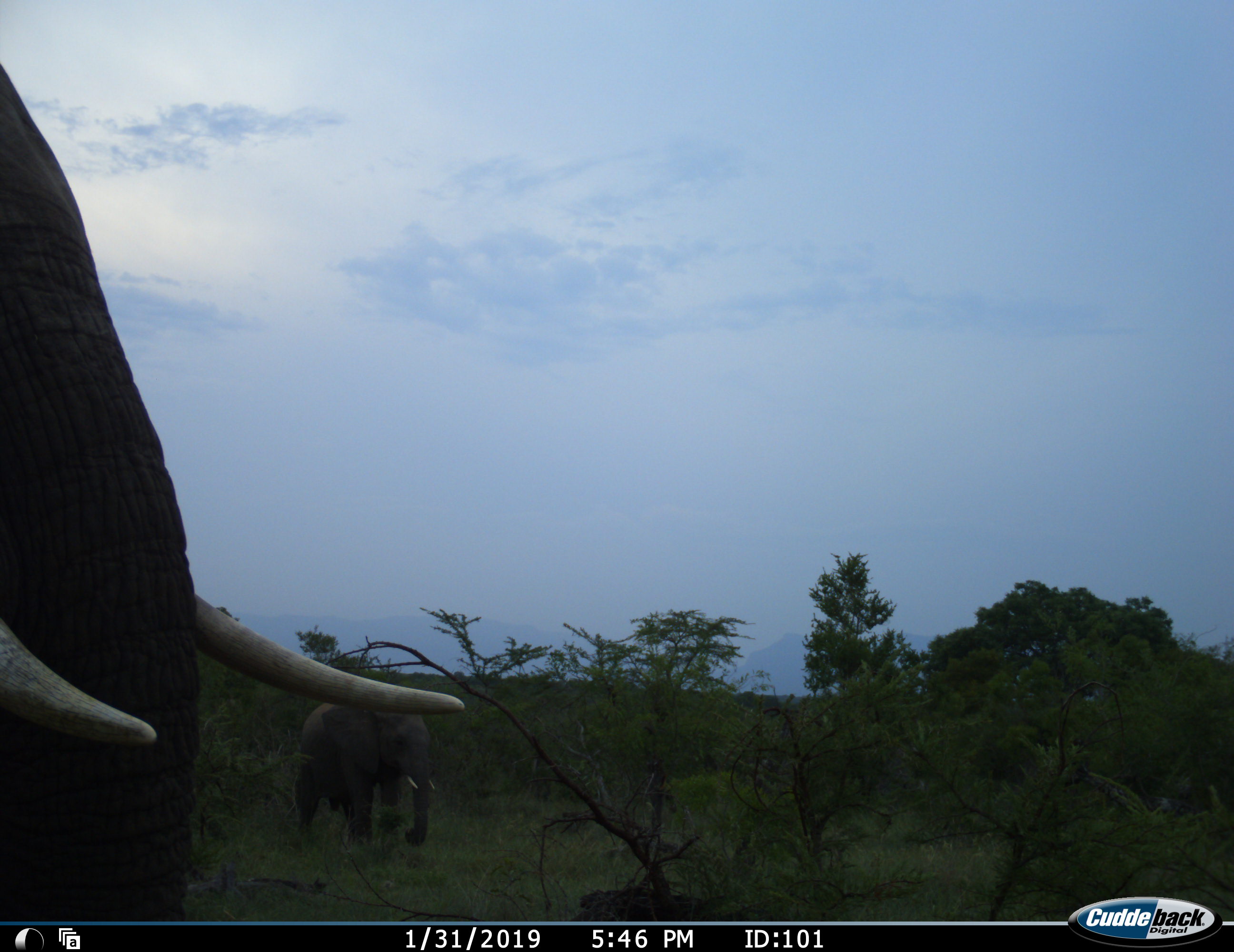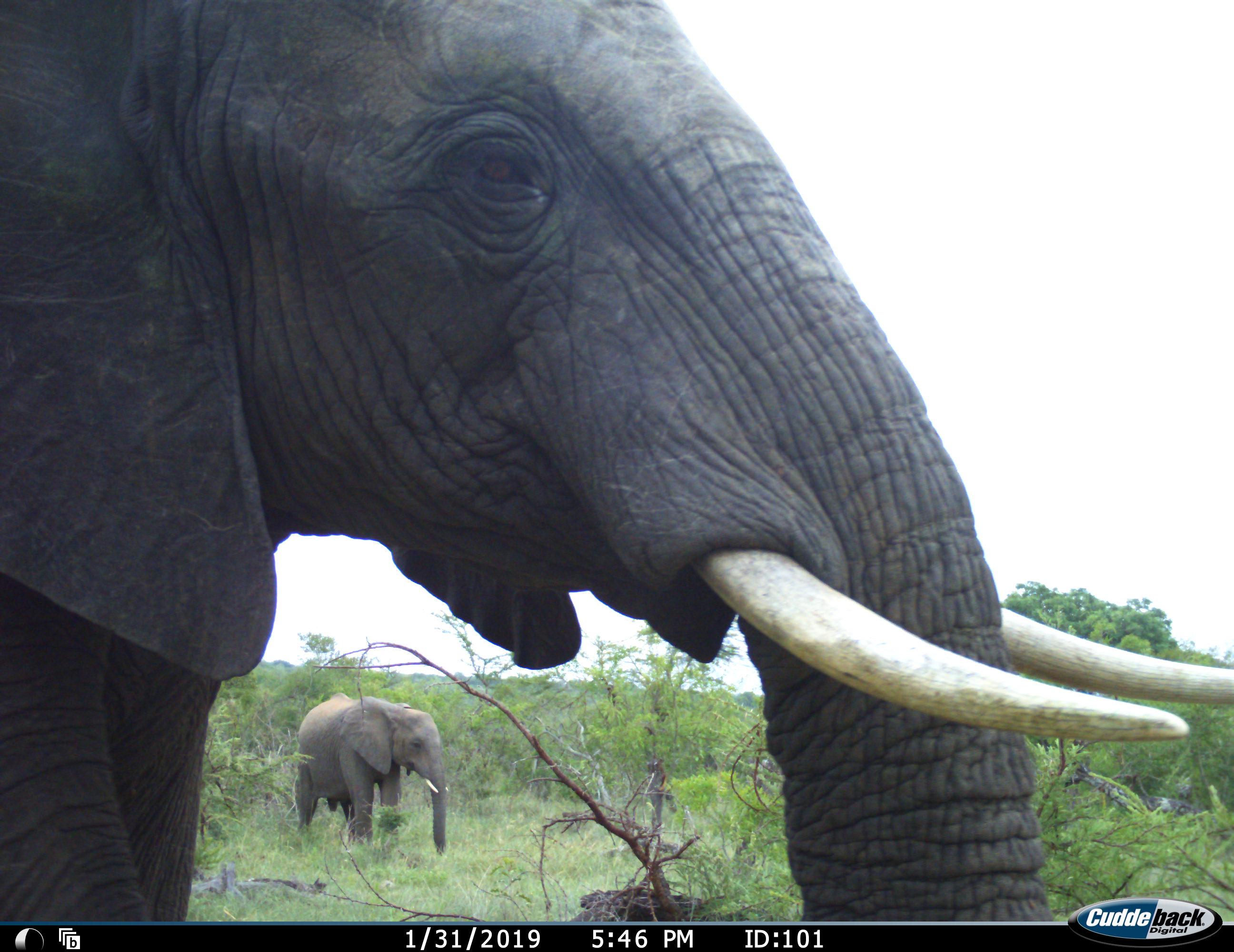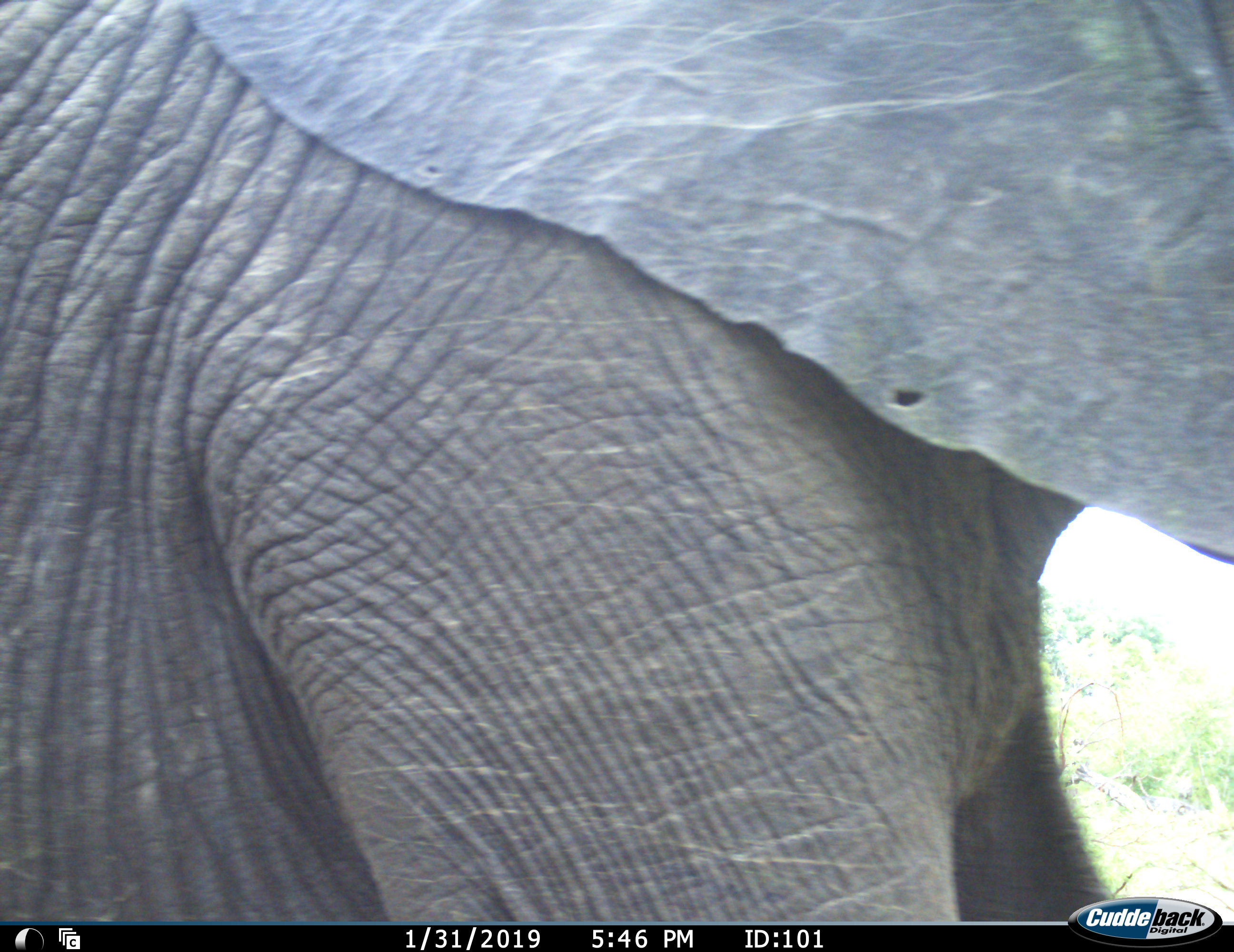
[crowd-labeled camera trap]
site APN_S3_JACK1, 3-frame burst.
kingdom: Animalia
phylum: Chordata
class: Mammalia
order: Proboscidea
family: Elephantidae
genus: Loxodonta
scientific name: Loxodonta africana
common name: african bush elephant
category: elephant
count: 2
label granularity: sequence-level